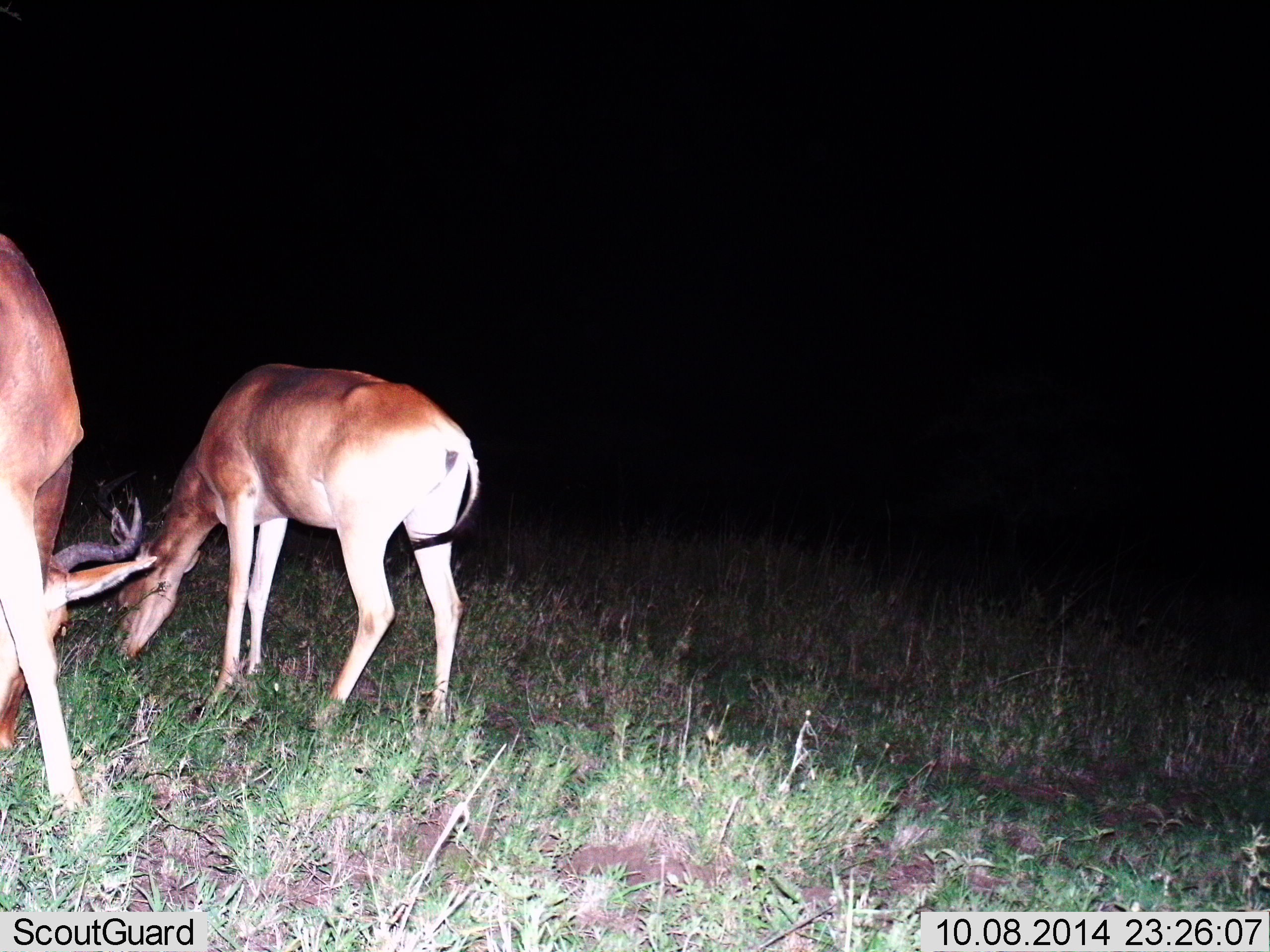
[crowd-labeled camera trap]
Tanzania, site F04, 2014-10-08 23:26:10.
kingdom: Animalia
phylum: Chordata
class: Mammalia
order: Artiodactyla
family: Bovidae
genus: Alcelaphus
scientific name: Alcelaphus buselaphus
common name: hartebeest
Hartebeest (Alcelaphus buselaphus), count 2. Behavior (volunteer vote fractions): standing 11%, resting 0%, moving 0%, interacting 0%. Young present (vote fraction): 0%. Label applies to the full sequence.